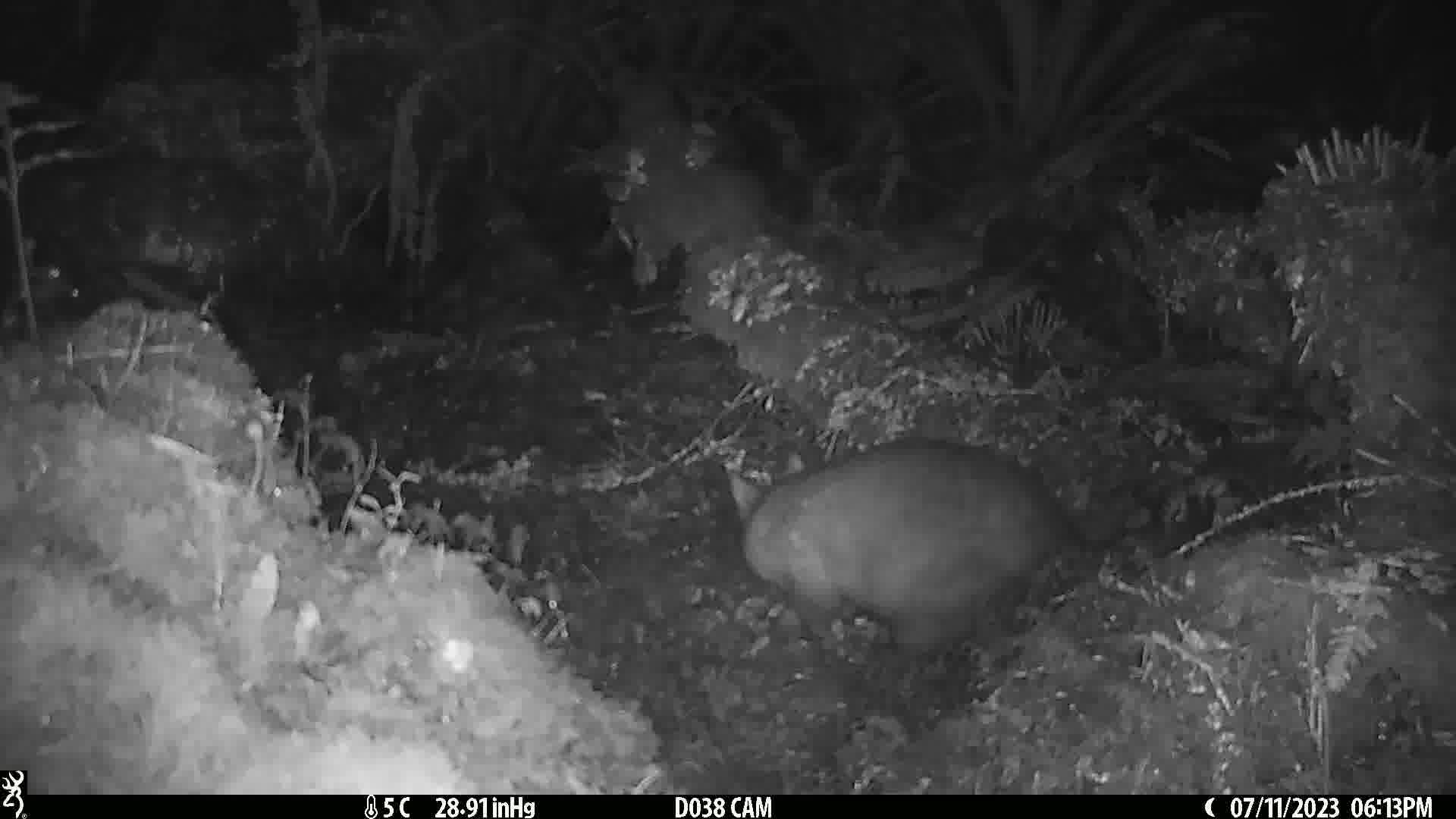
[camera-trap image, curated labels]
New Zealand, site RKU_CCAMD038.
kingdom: Animalia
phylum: Chordata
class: Mammalia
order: Diprotodontia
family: Phalangeridae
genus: Trichosurus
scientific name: Trichosurus vulpecula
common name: common brushtail possum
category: possum